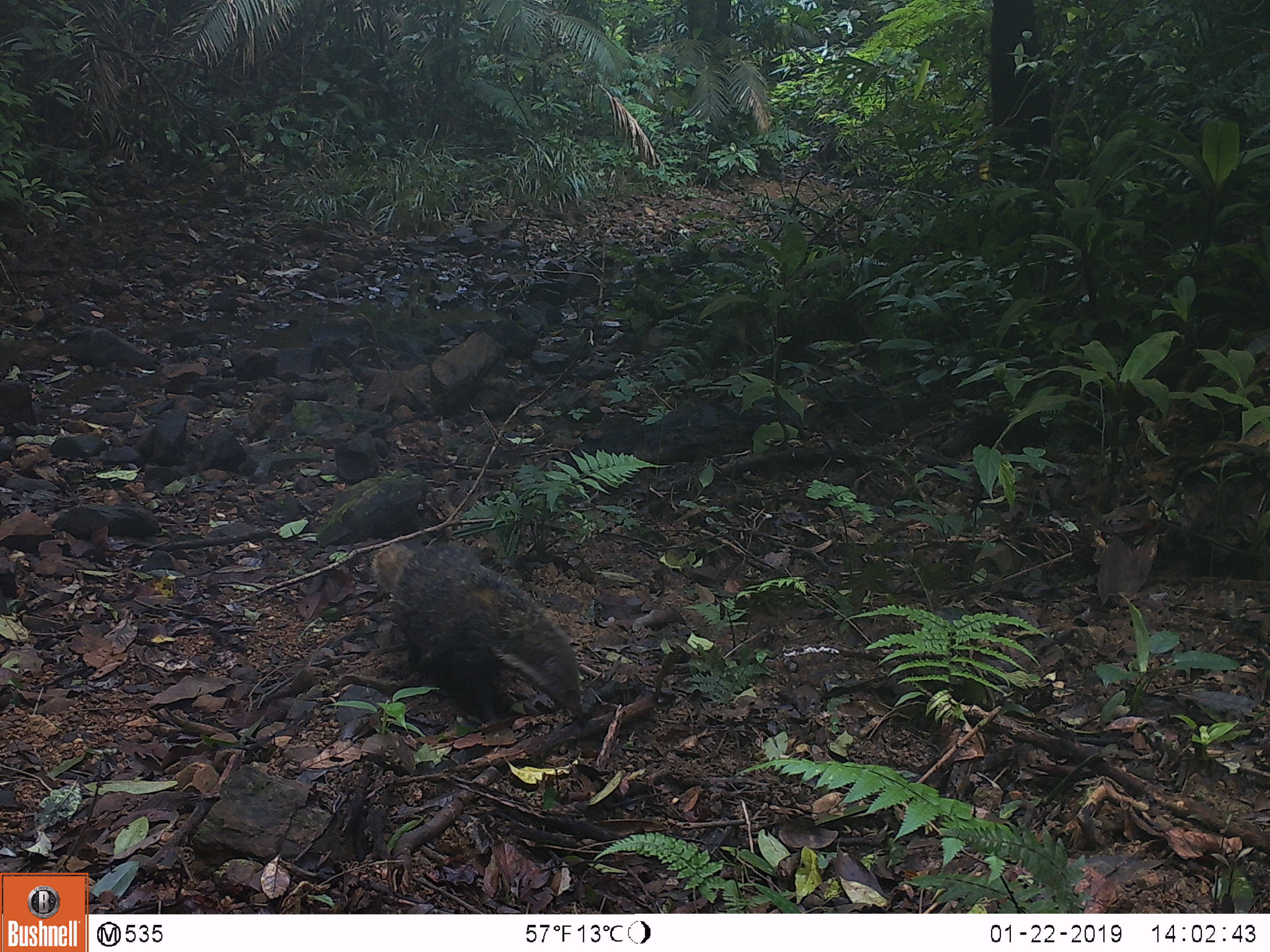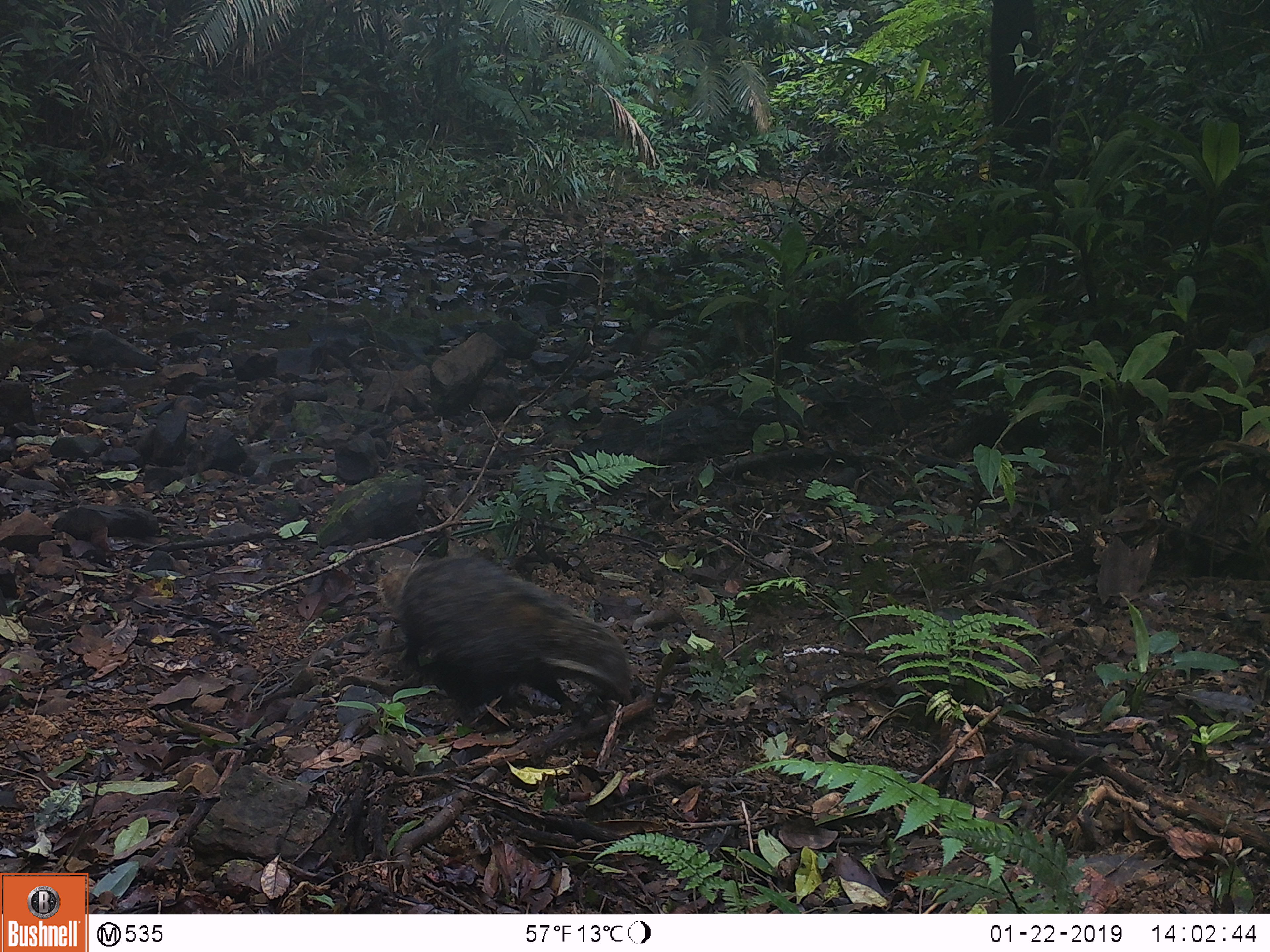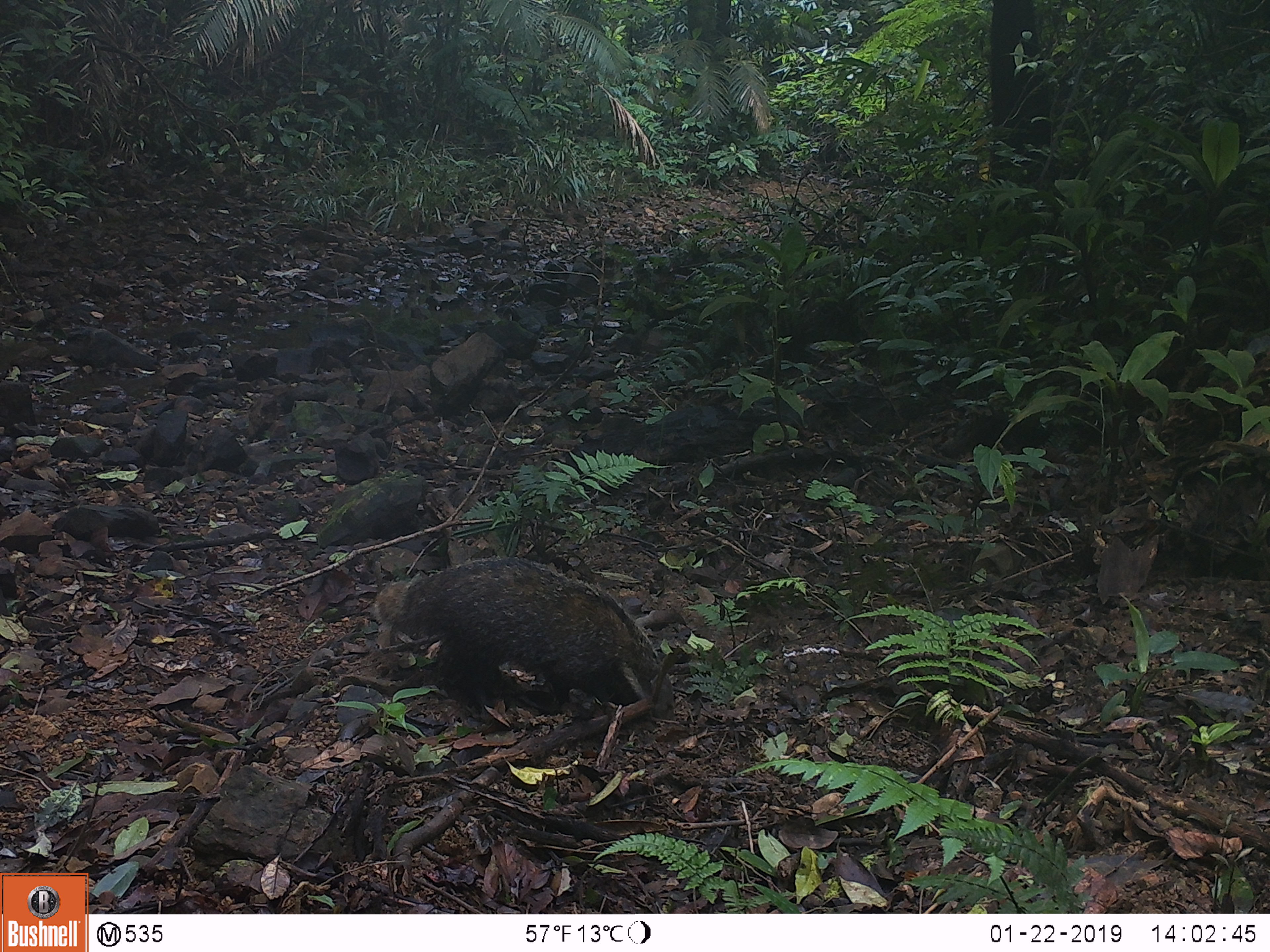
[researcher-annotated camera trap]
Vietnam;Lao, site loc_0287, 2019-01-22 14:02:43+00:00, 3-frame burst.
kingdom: Animalia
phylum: Chordata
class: Mammalia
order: Carnivora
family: Herpestidae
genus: Urva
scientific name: Urva urva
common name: crab-eating mongoose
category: crab eating mongoose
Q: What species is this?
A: Crab eating mongoose (crab-eating mongoose) (Urva urva).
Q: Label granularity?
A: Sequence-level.